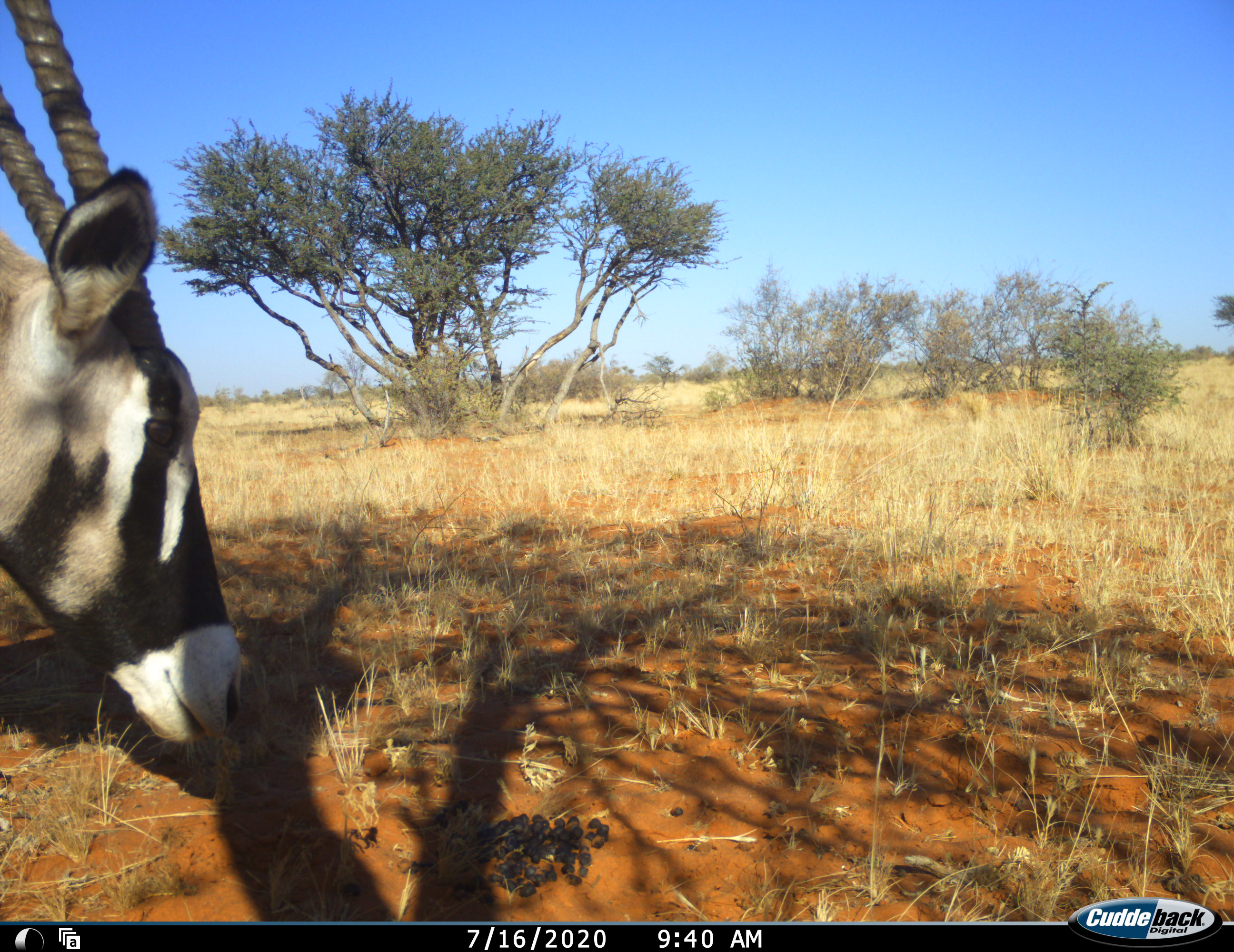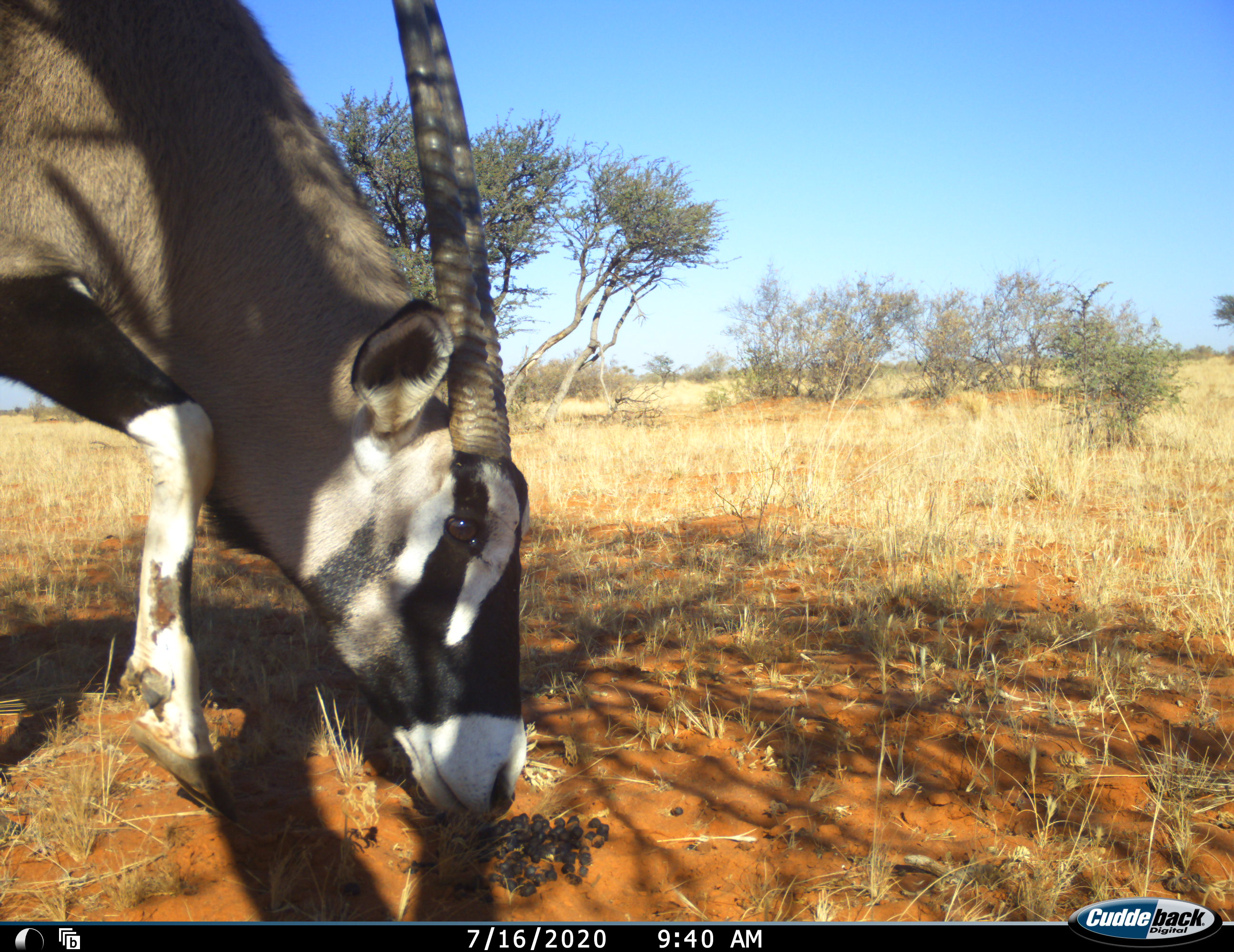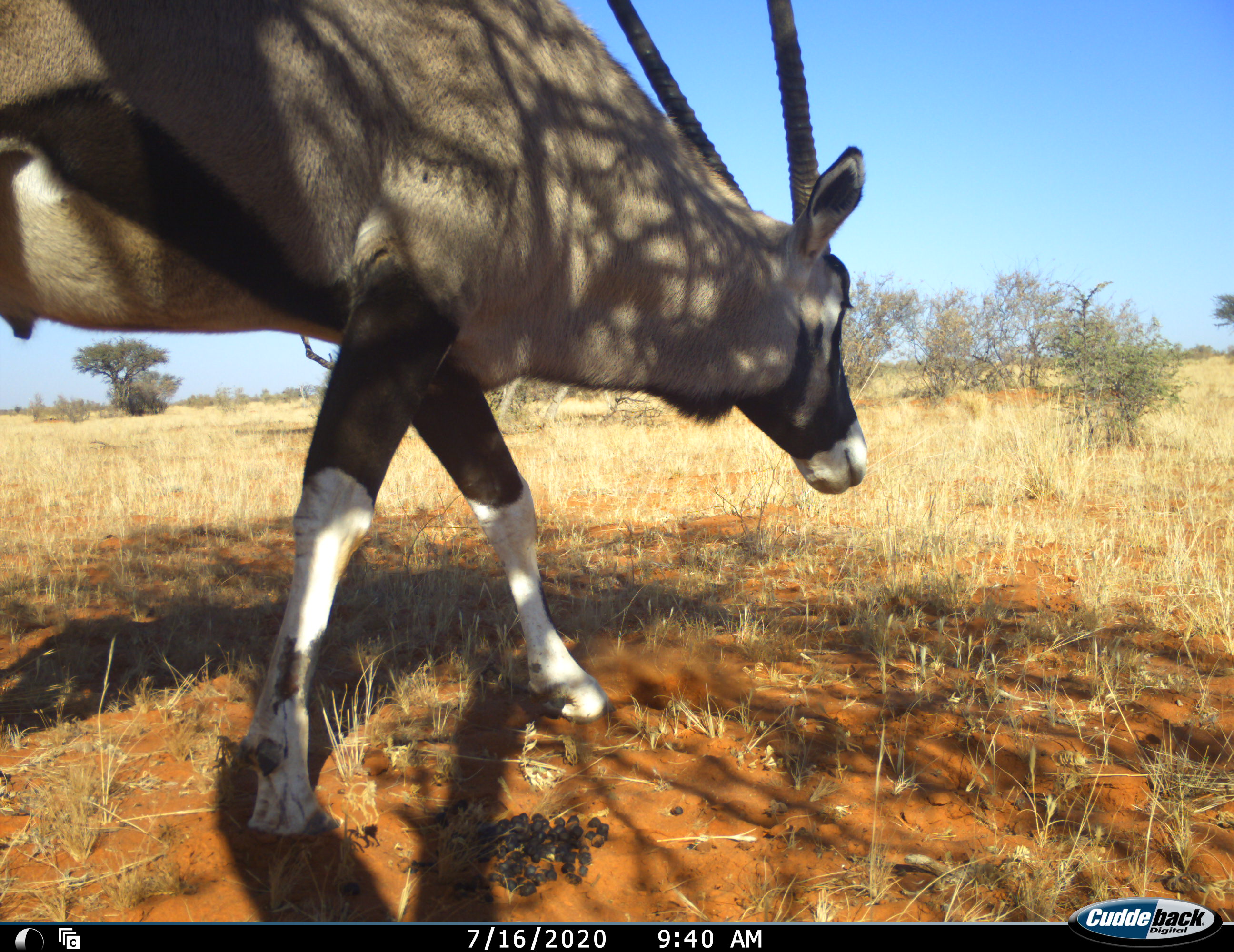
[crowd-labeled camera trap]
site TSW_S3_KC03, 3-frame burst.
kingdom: Animalia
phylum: Chordata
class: Mammalia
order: Artiodactyla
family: Bovidae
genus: Oryx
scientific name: Oryx gazella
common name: gemsbok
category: oryx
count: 1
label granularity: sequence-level